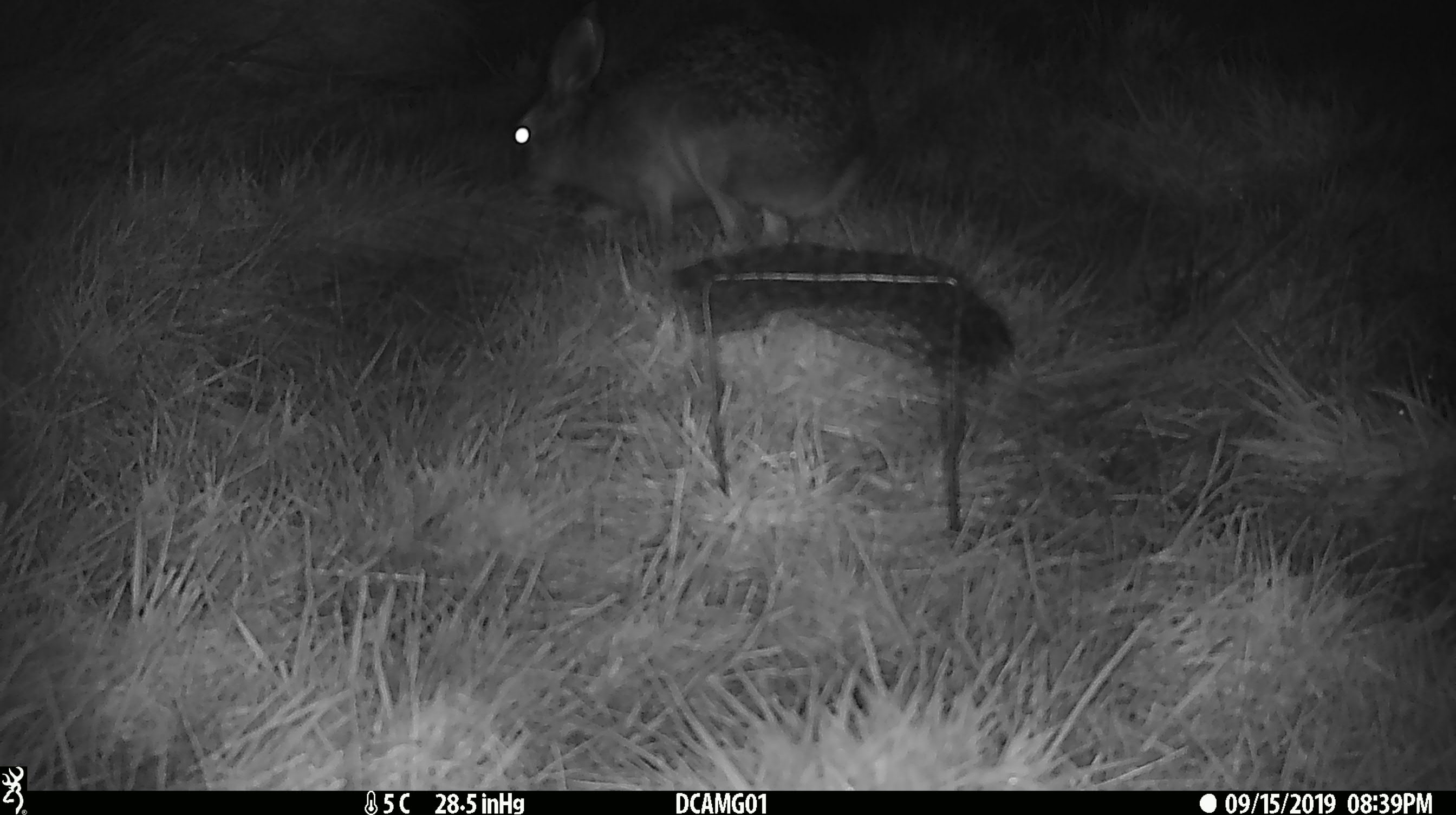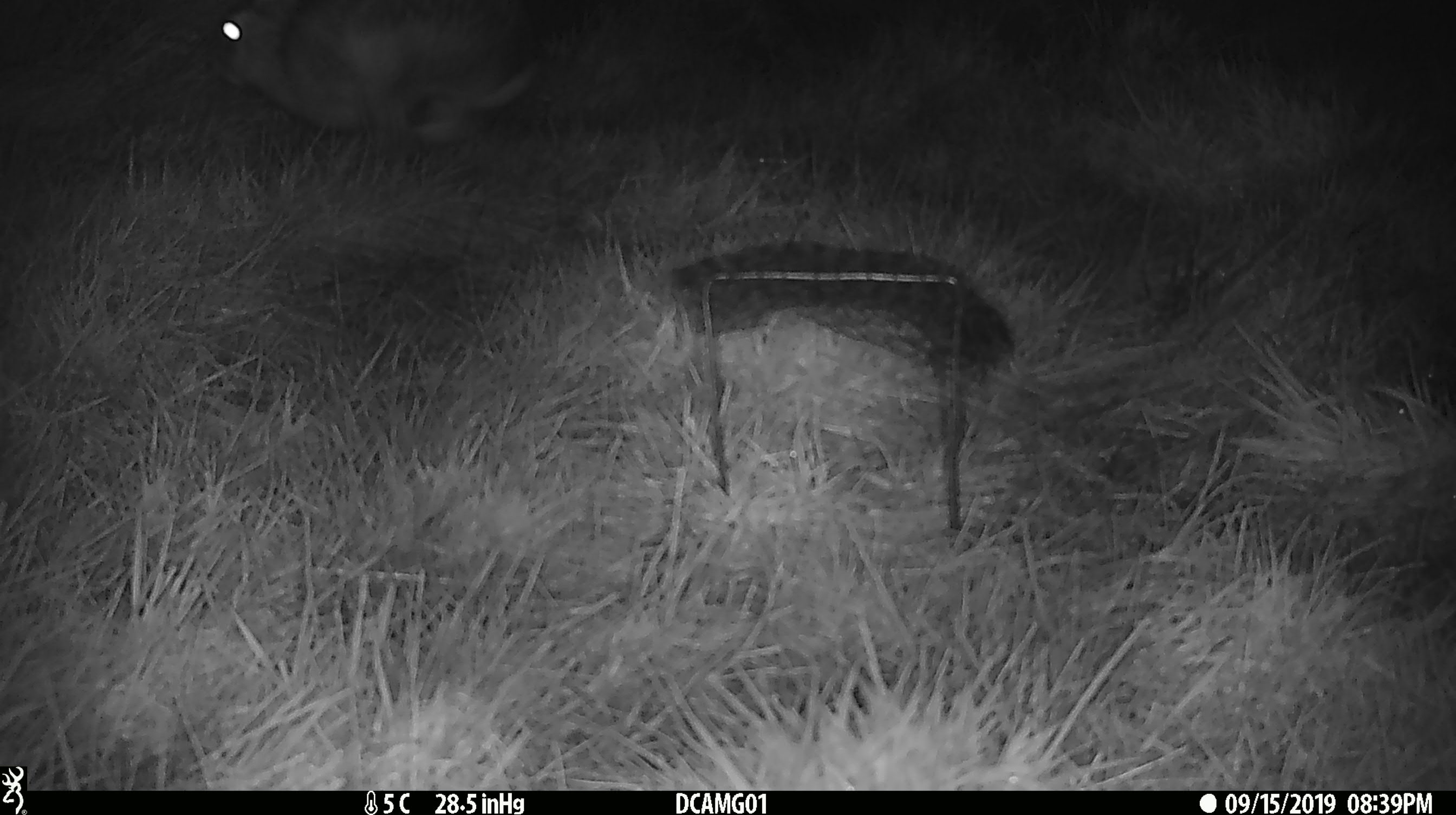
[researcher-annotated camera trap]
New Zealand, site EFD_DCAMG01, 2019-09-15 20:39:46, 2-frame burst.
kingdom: Animalia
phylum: Chordata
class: Mammalia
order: Lagomorpha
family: Leporidae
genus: Lepus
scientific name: Lepus europaeus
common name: brown hare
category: hare